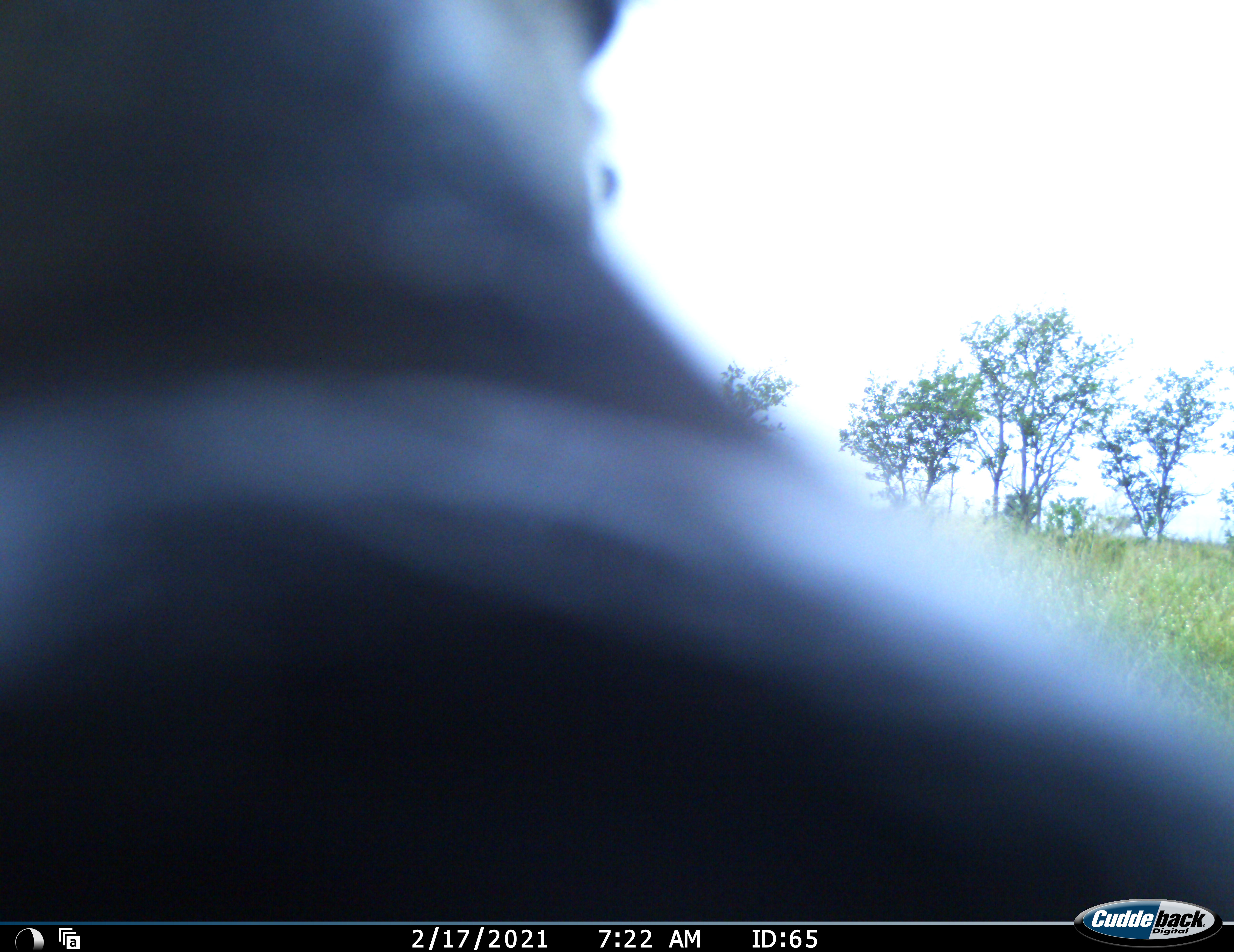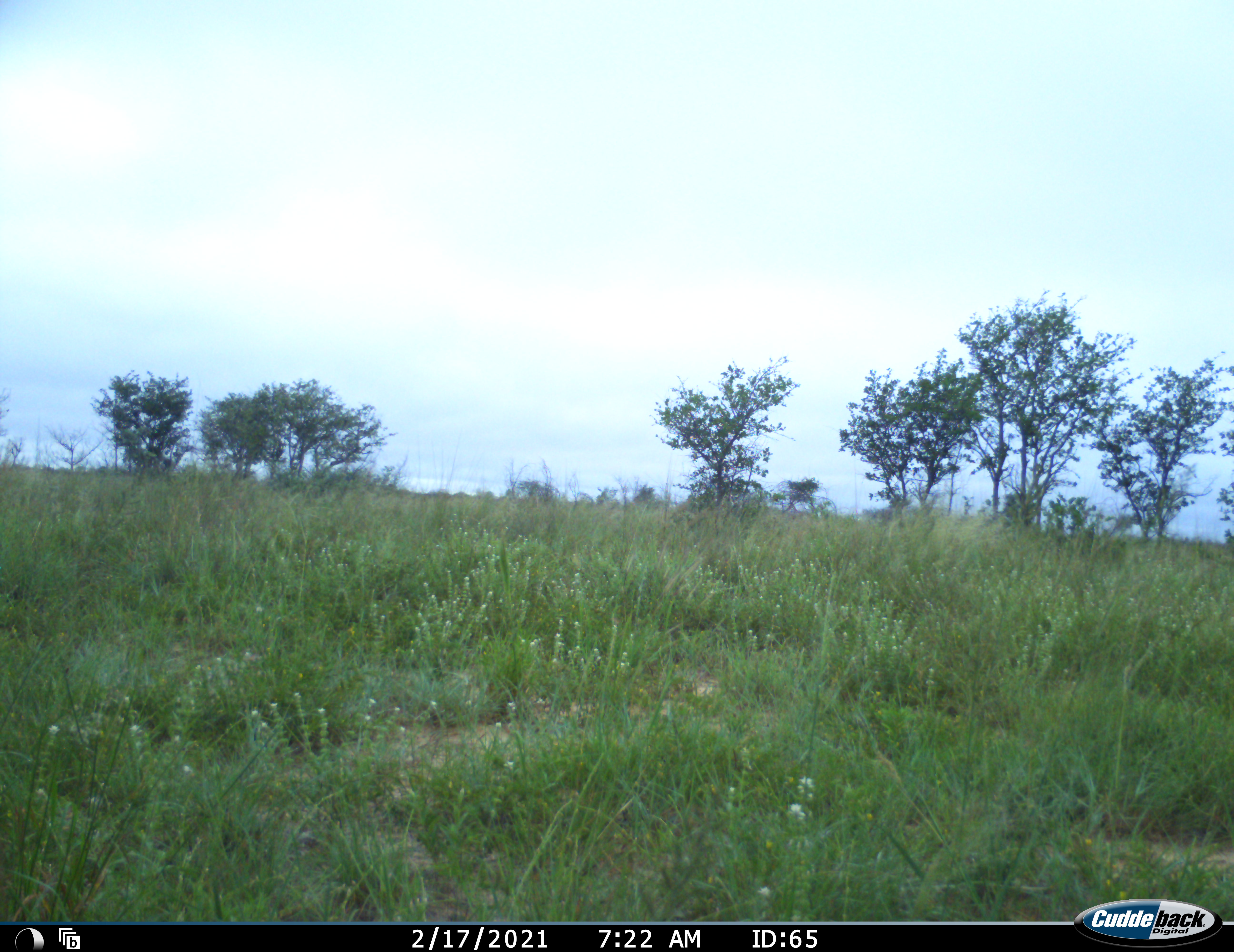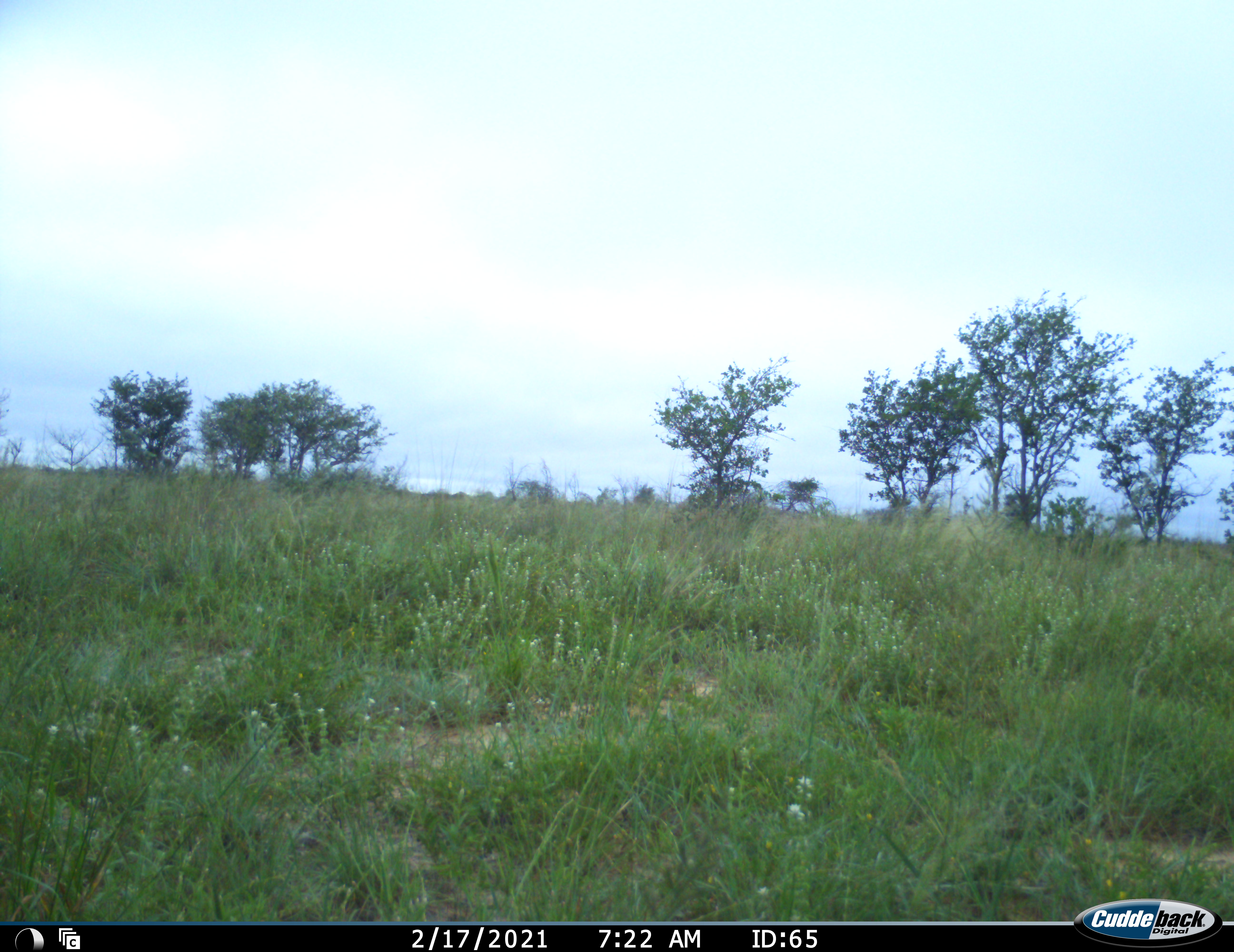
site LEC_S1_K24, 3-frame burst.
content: unidentified animal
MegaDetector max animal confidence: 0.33